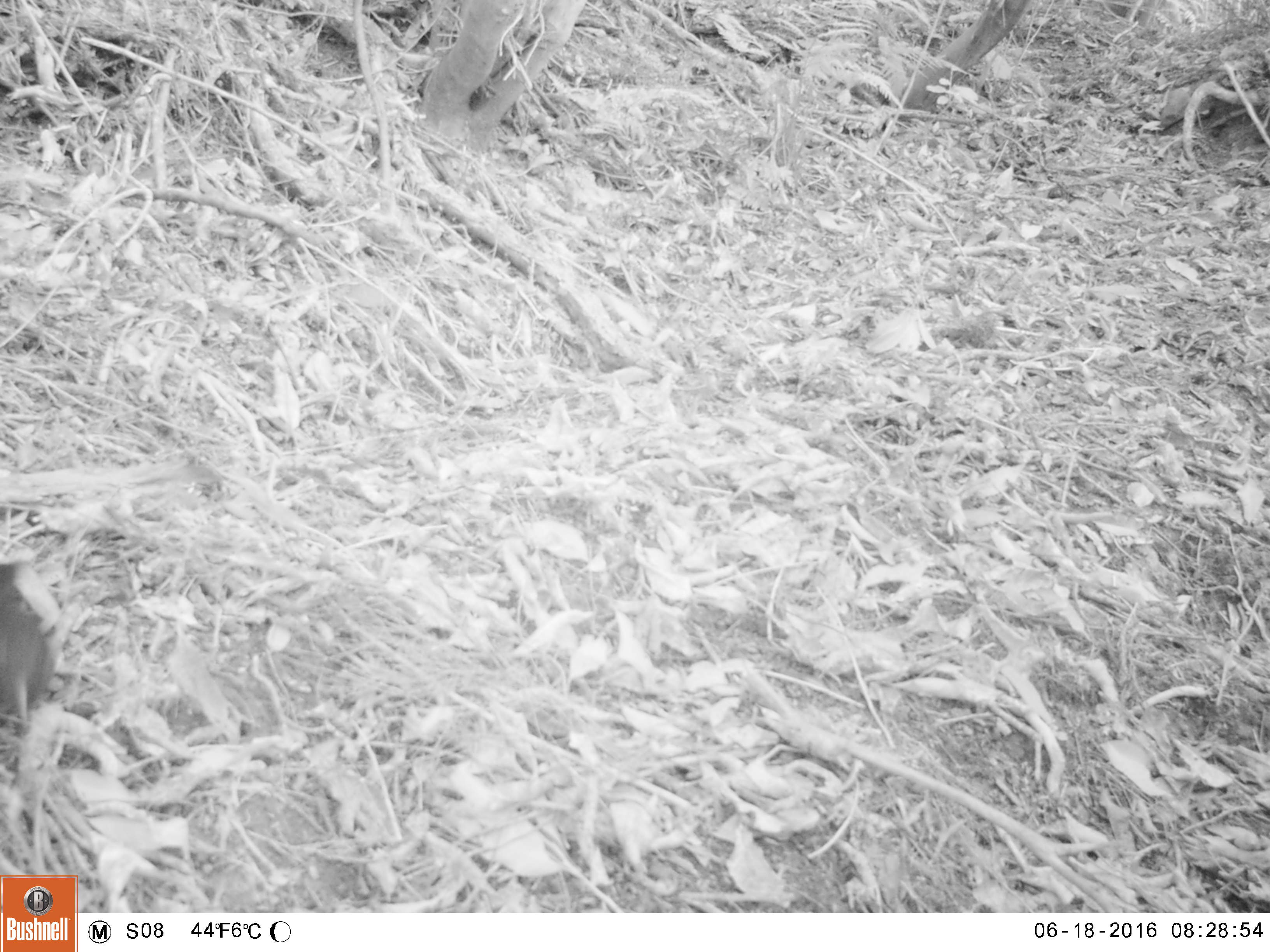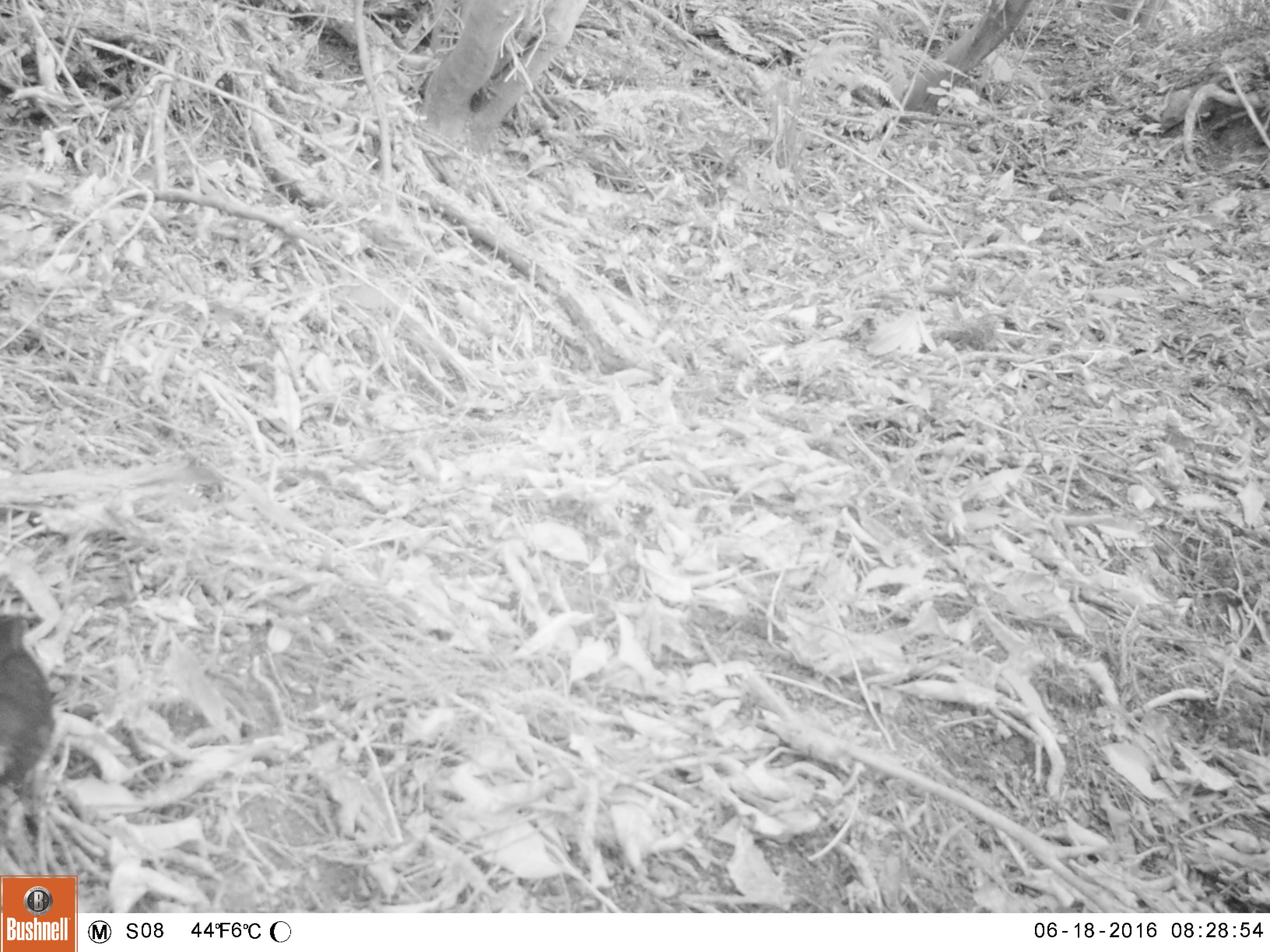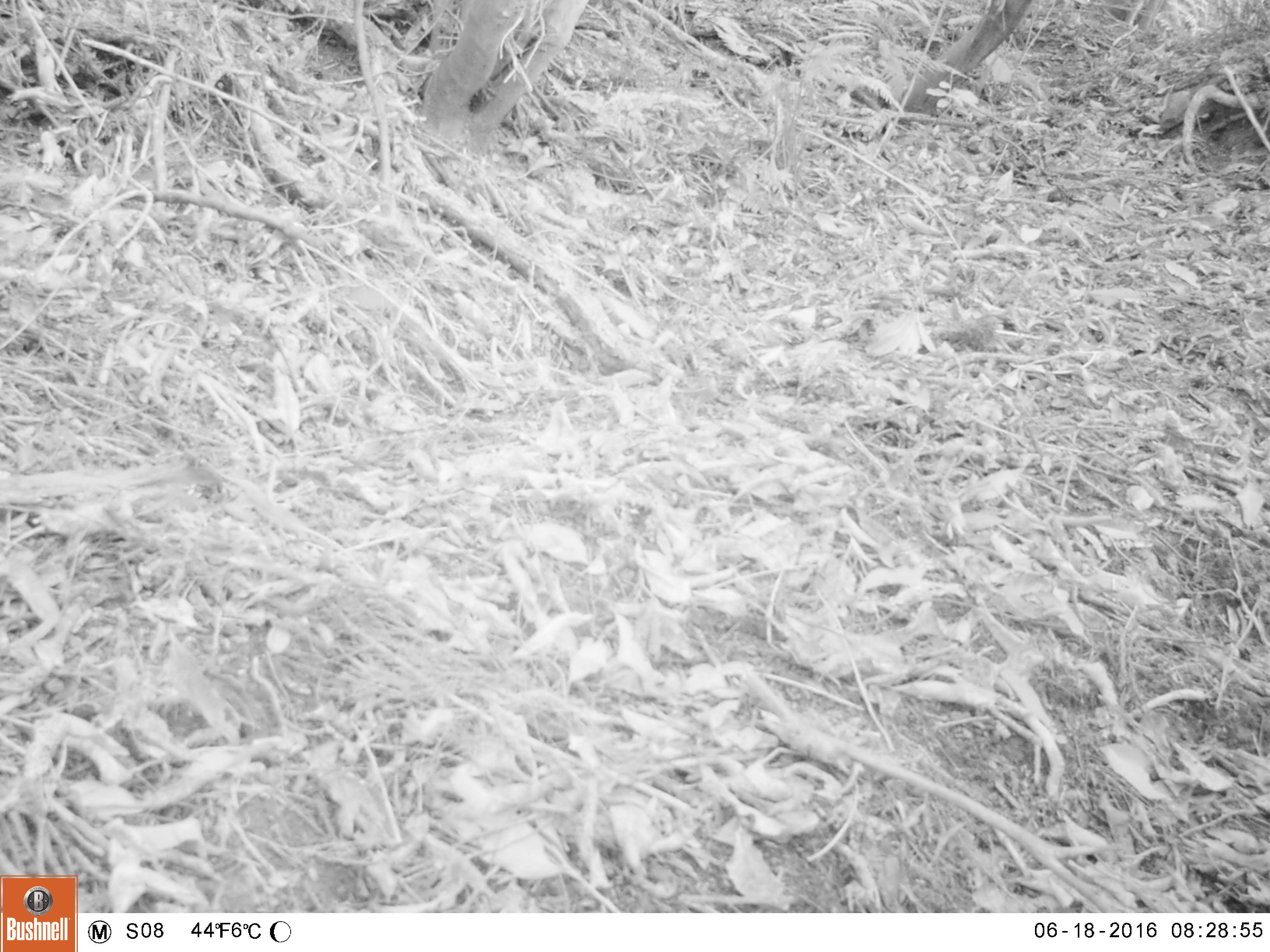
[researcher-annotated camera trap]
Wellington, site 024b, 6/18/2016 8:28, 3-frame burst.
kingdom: Animalia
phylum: Chordata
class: Aves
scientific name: Aves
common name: bird